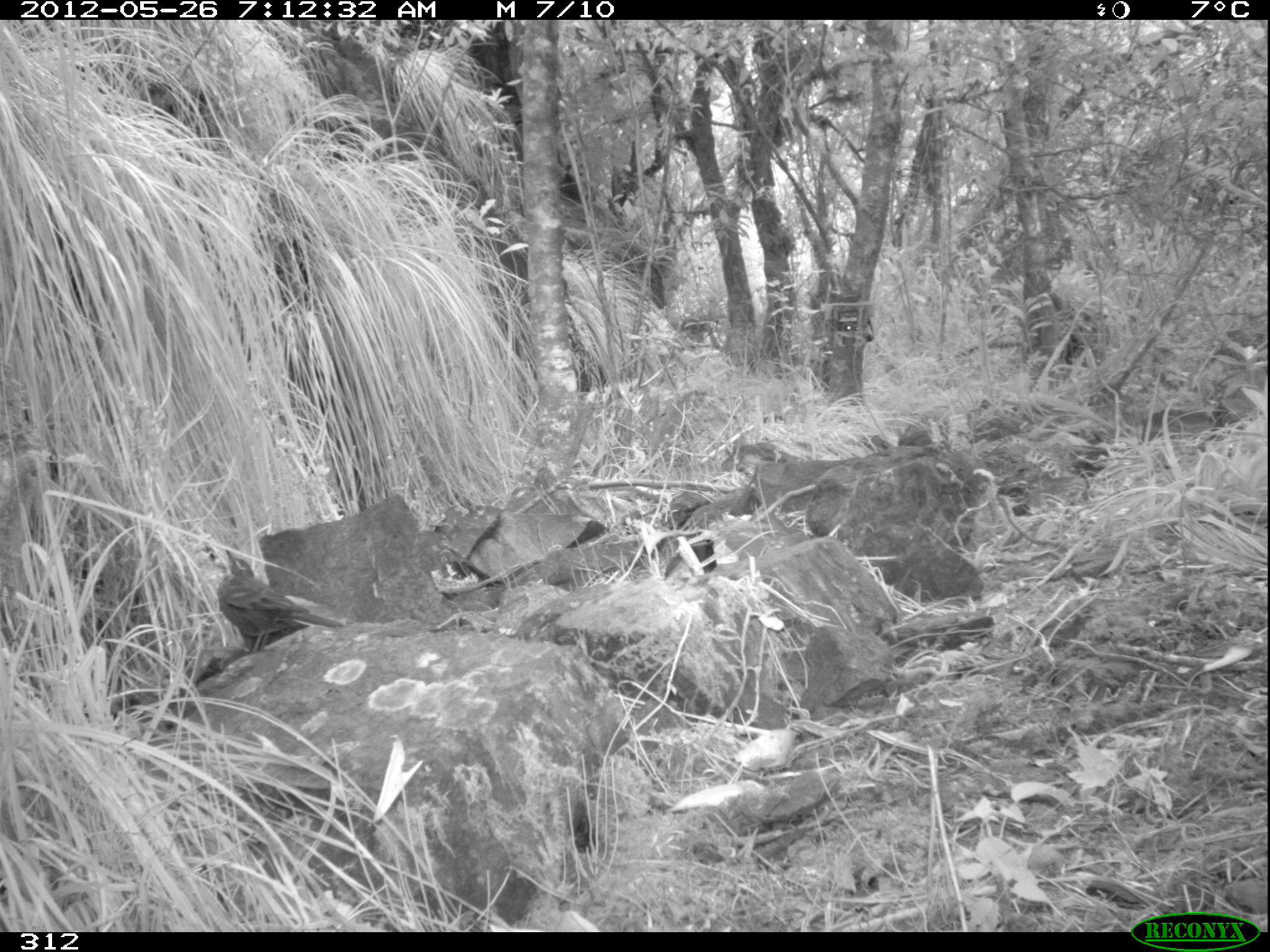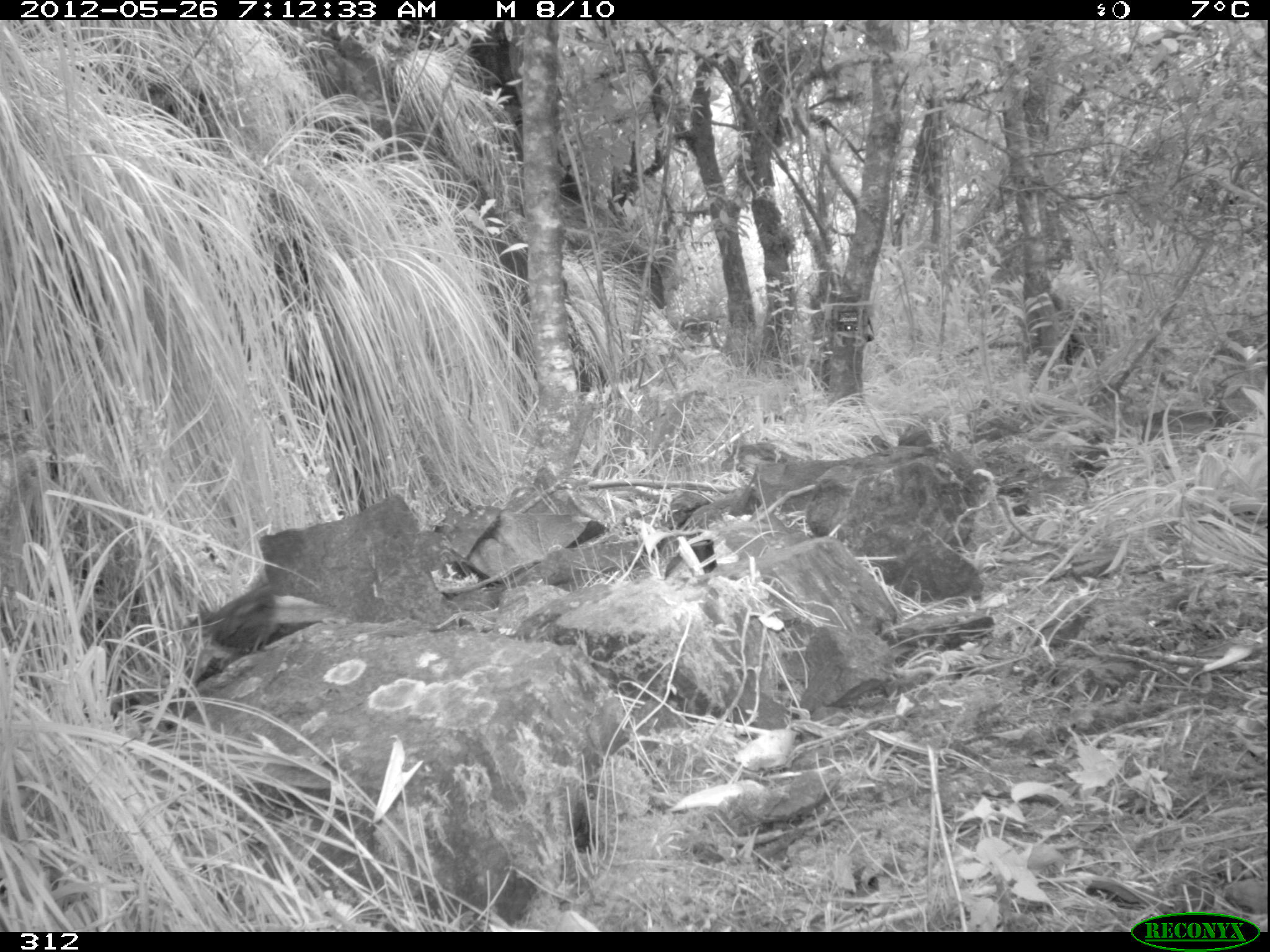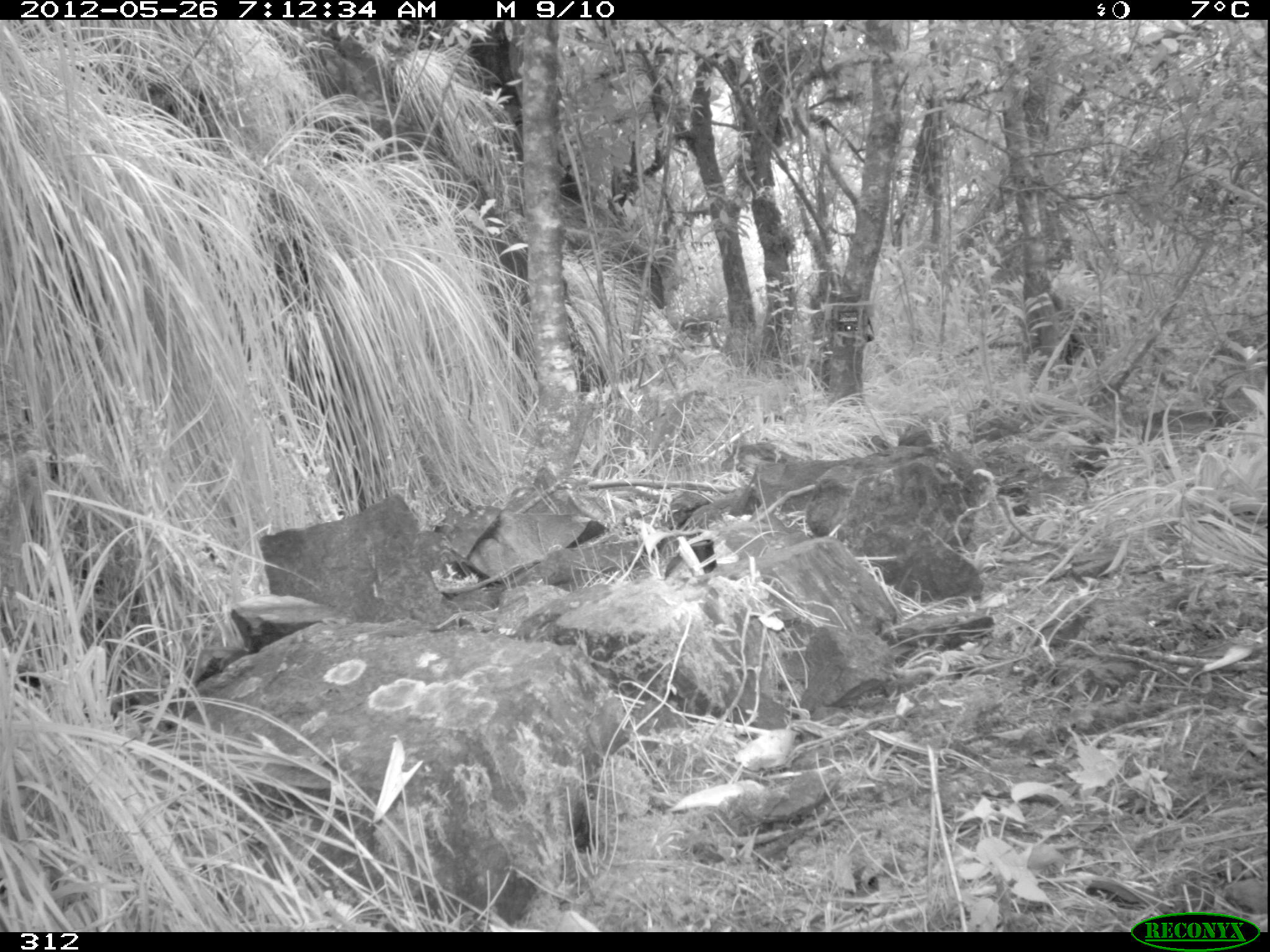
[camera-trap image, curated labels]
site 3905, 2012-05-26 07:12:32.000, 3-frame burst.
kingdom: Animalia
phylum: Chordata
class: Aves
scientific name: Aves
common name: bird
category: unknown bird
Unknown bird (bird) (Aves).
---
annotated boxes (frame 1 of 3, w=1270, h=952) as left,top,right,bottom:
unknown bird: 215,546,344,656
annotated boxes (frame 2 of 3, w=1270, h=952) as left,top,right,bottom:
unknown bird: 193,580,280,652